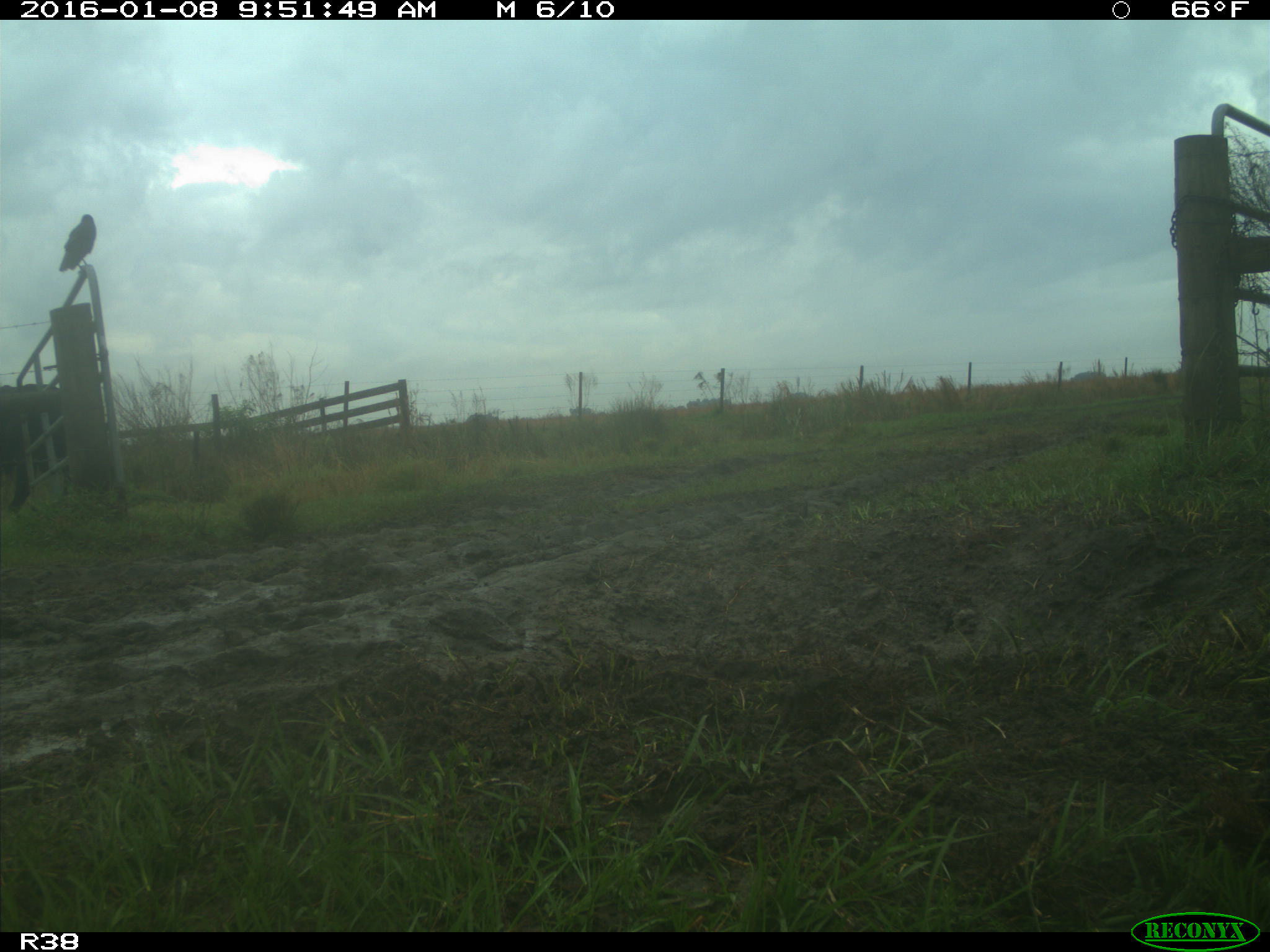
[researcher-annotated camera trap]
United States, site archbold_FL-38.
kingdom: Animalia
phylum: Chordata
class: Mammalia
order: Artiodactyla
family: Bovidae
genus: Bos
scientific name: Bos taurus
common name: domestic cow